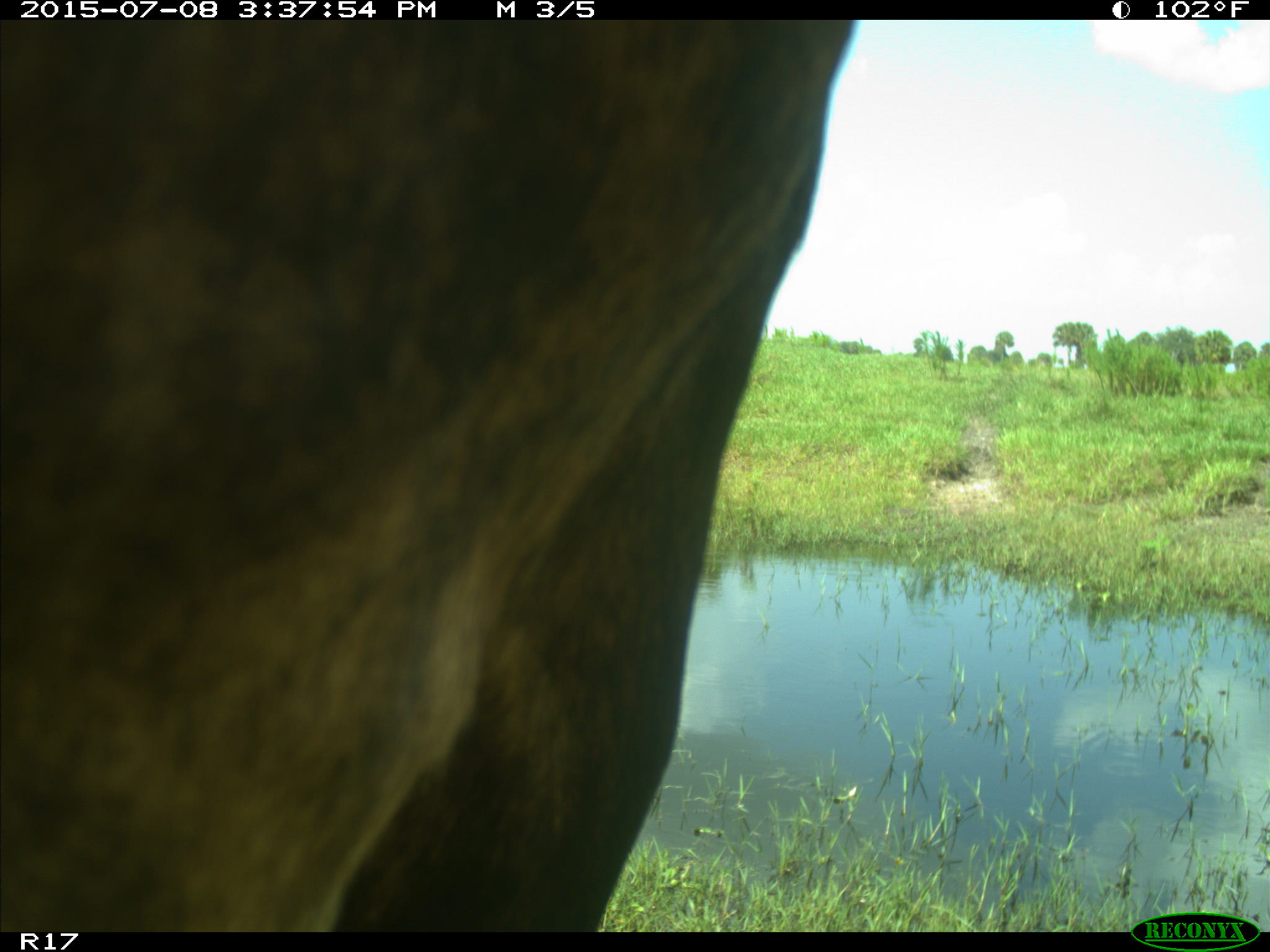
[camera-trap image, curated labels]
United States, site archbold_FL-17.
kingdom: Animalia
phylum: Chordata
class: Mammalia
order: Artiodactyla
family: Bovidae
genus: Bos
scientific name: Bos taurus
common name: domestic cow